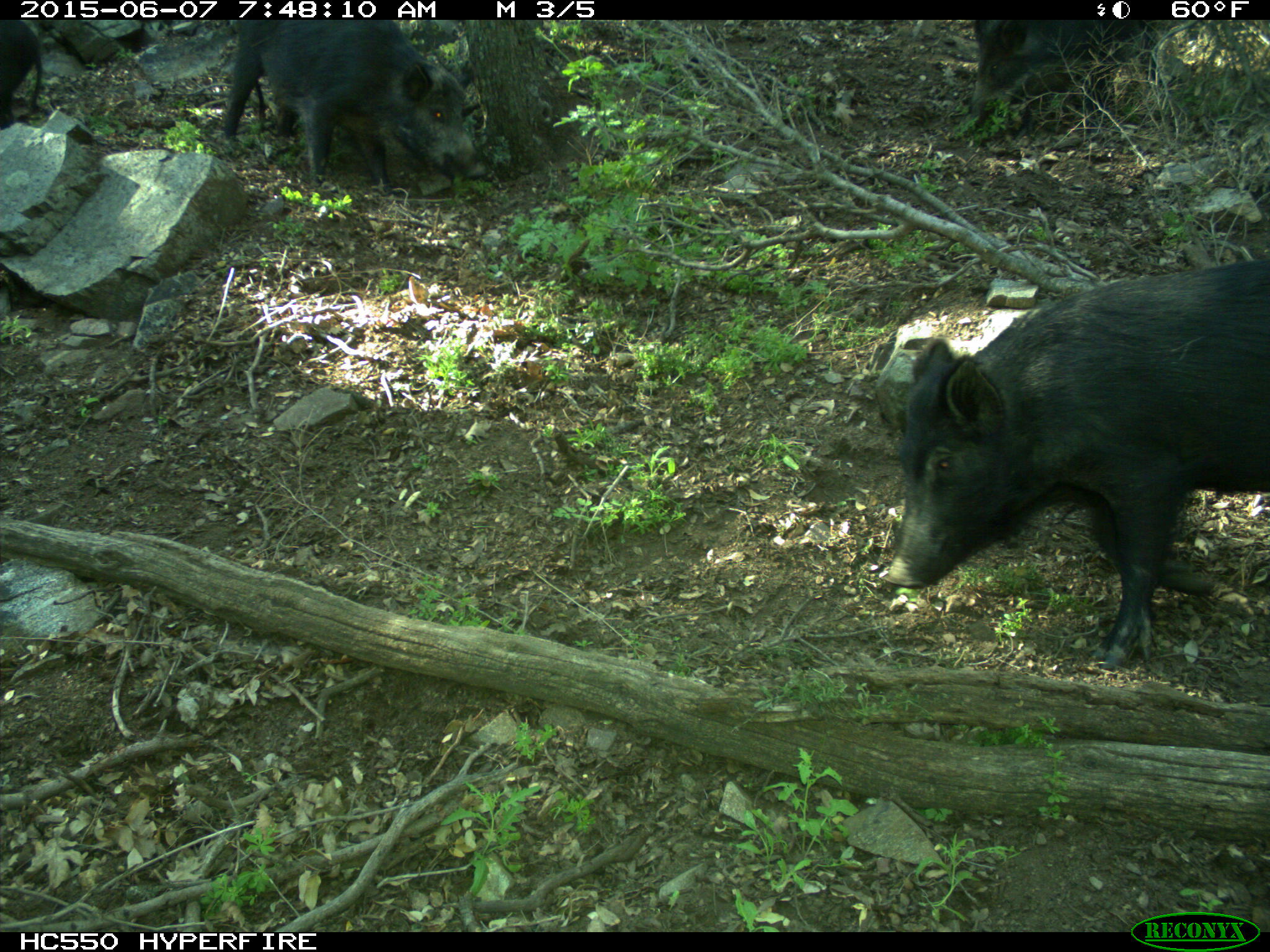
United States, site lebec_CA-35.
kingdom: Animalia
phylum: Chordata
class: Mammalia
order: Artiodactyla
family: Suidae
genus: Sus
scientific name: Sus scrofa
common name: wild boar